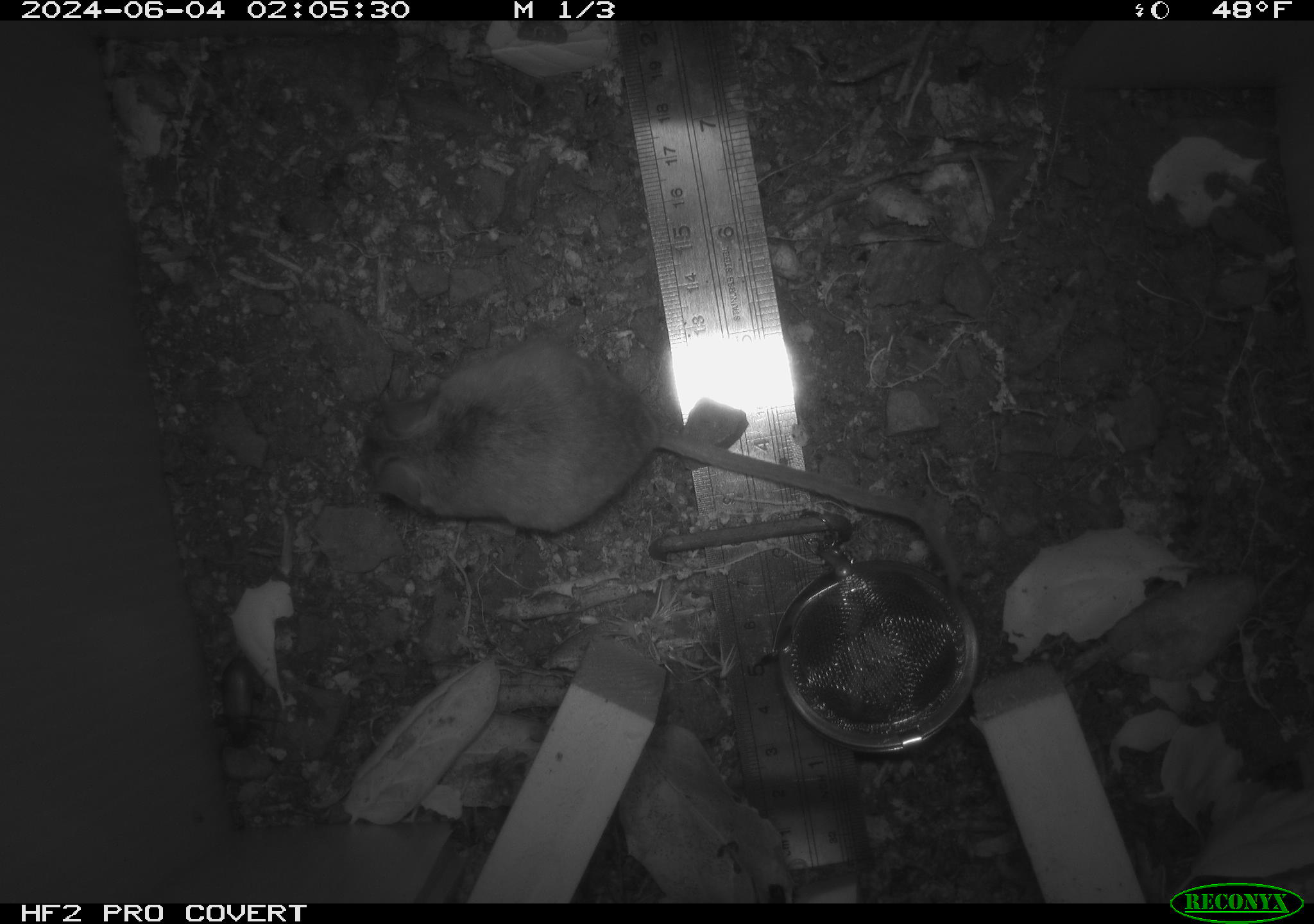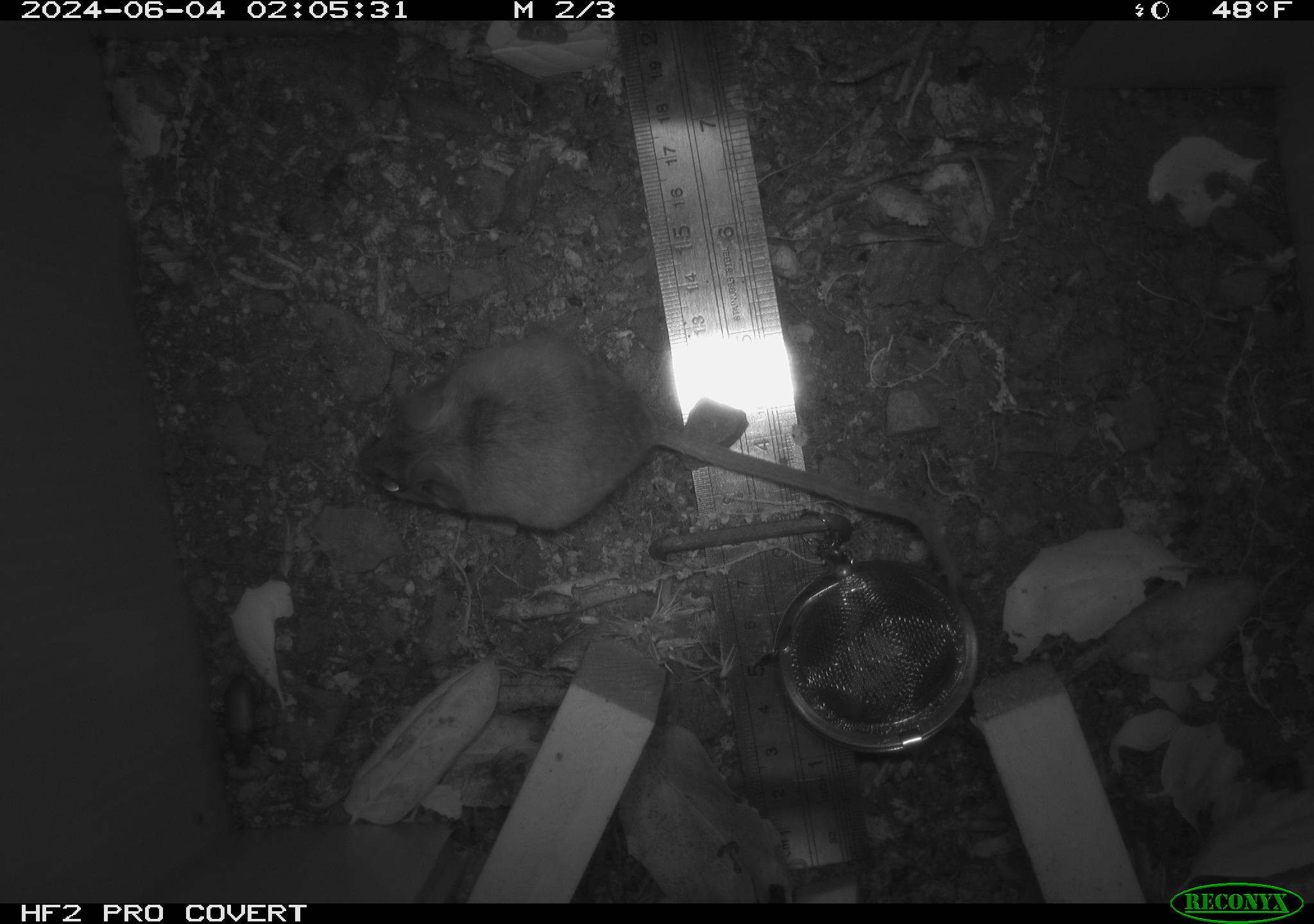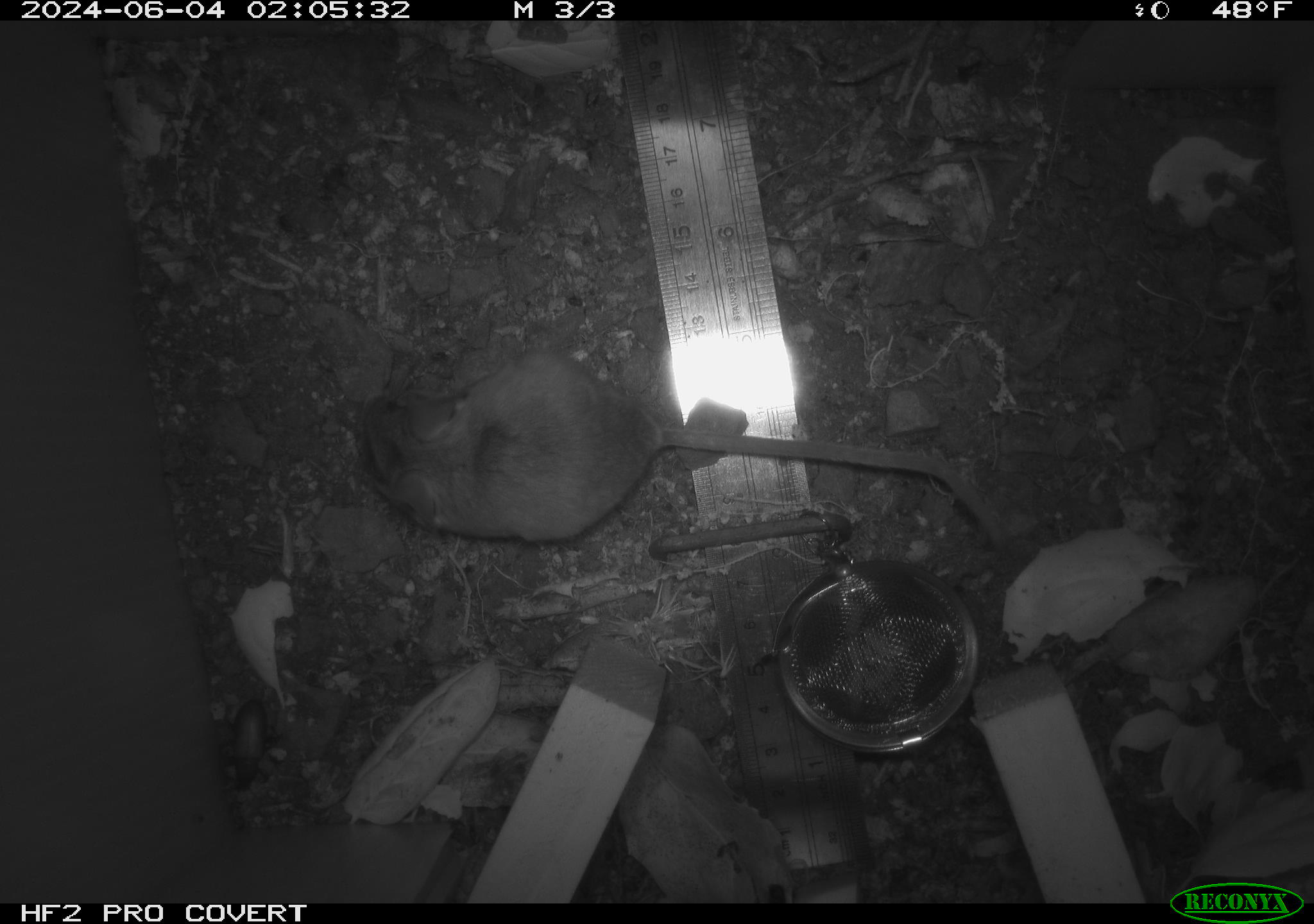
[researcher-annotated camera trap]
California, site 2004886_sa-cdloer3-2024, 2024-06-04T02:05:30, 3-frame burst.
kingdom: Animalia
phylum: Chordata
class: Mammalia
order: Rodentia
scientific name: Rodentia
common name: rodent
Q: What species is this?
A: Rodent (Rodentia).